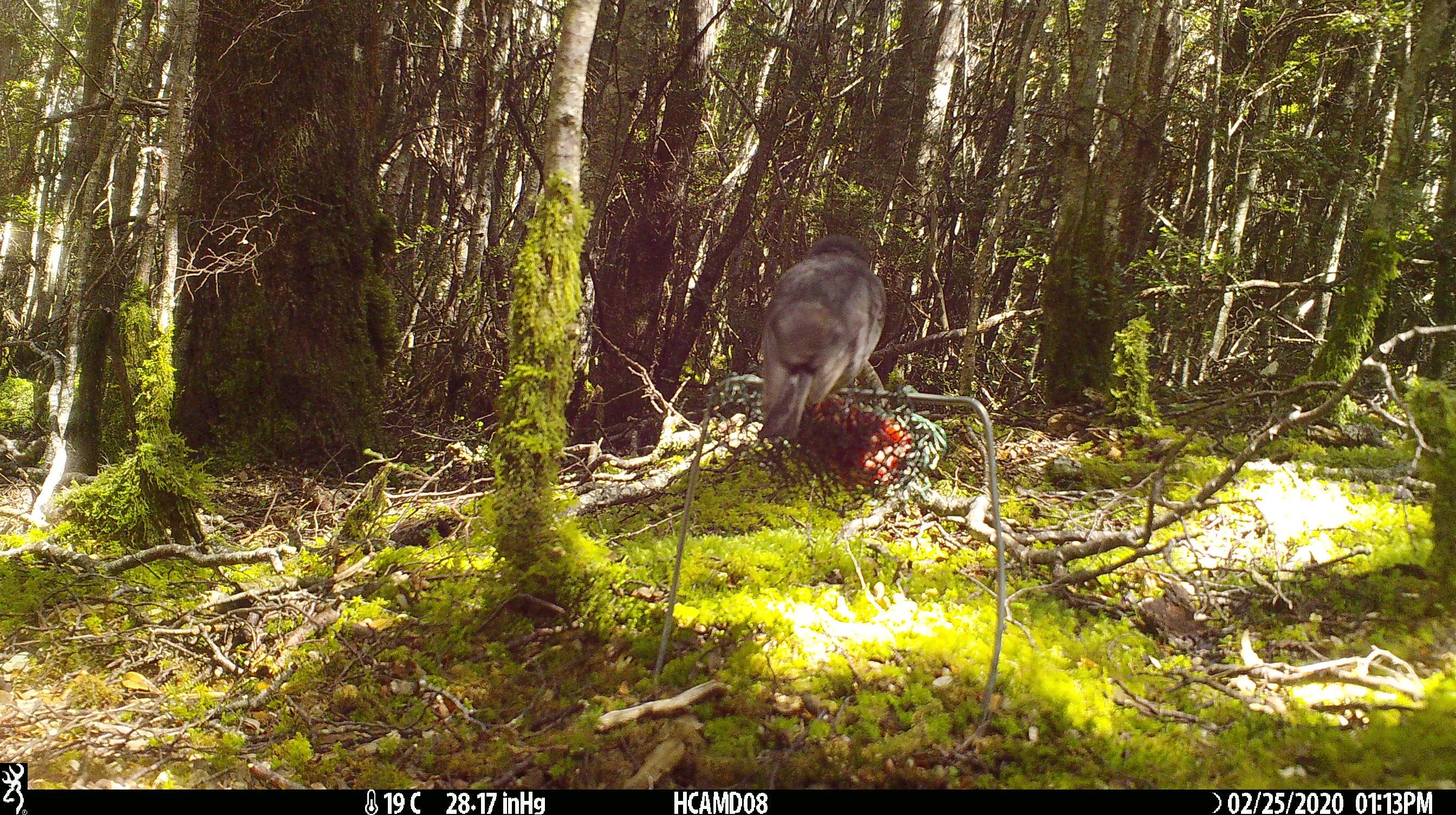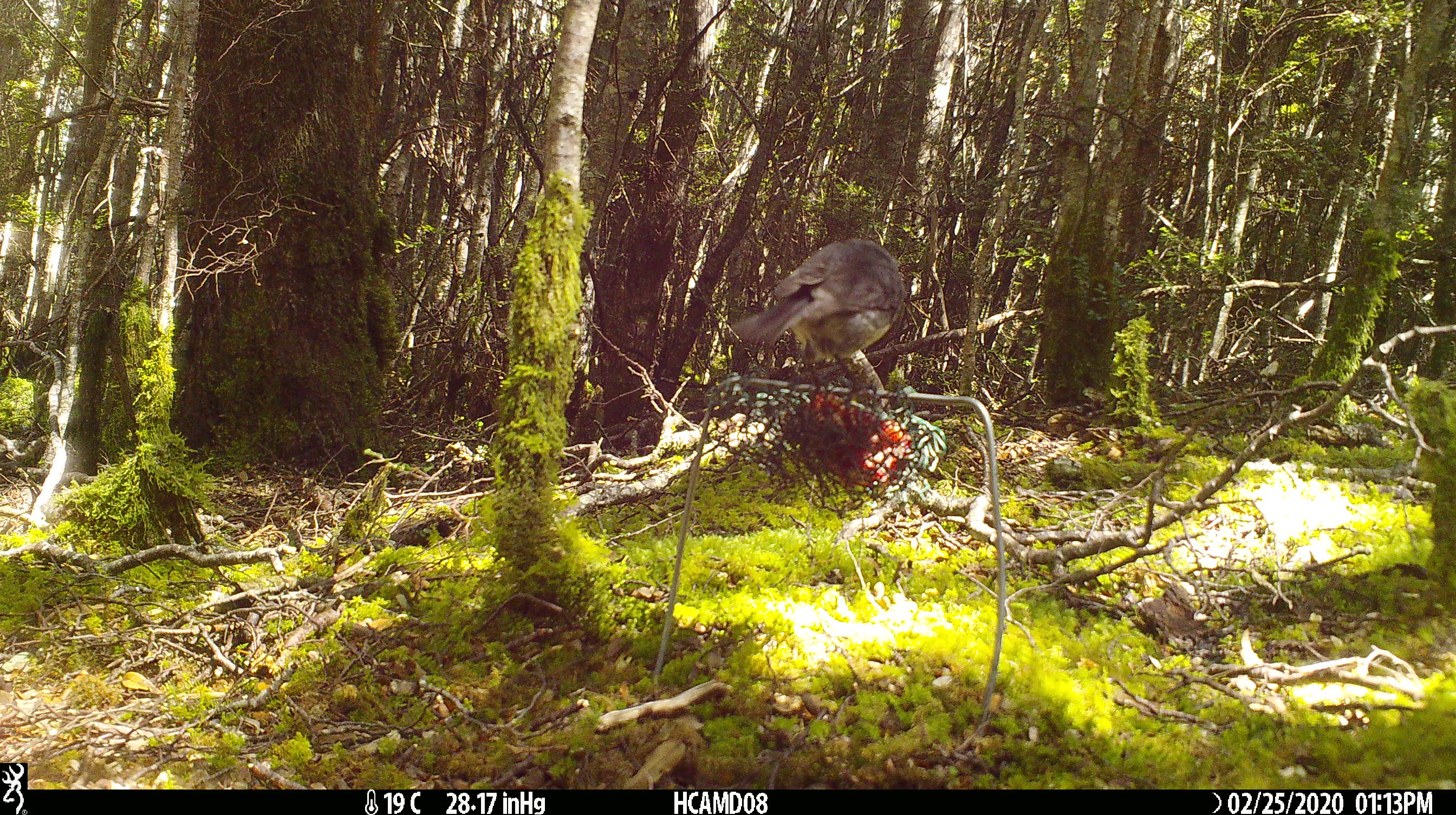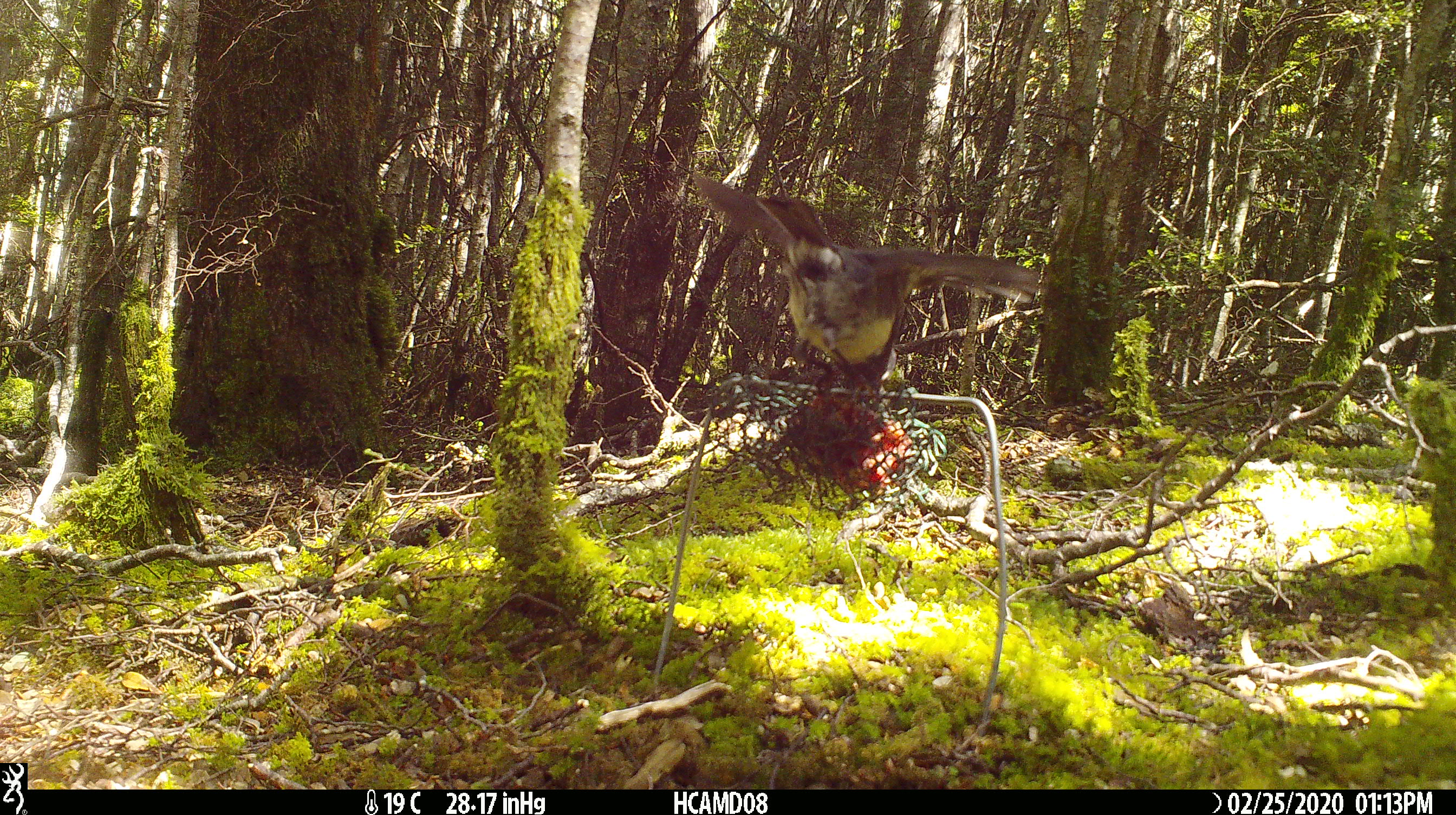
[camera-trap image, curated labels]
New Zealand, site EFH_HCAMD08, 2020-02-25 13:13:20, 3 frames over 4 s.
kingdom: Animalia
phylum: Chordata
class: Aves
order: Passeriformes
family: Petroicidae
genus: Petroica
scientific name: Petroica australis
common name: new zealand robin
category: robin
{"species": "robin (new zealand robin) (Petroica australis)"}